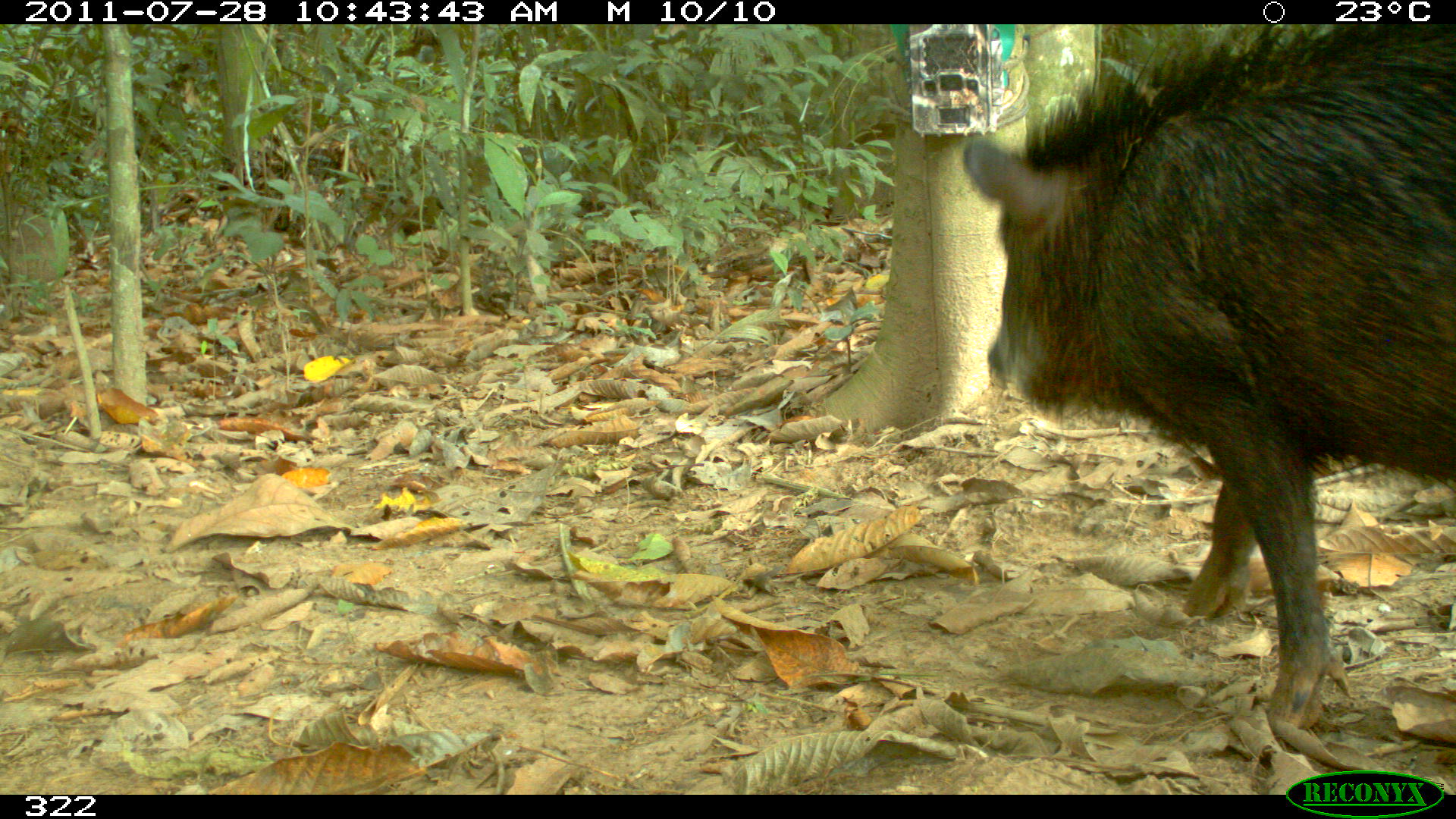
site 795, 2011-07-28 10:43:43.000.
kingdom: Animalia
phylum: Chordata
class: Mammalia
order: Artiodactyla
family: Tayassuidae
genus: Tayassu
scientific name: Tayassu pecari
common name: white-lipped peccary